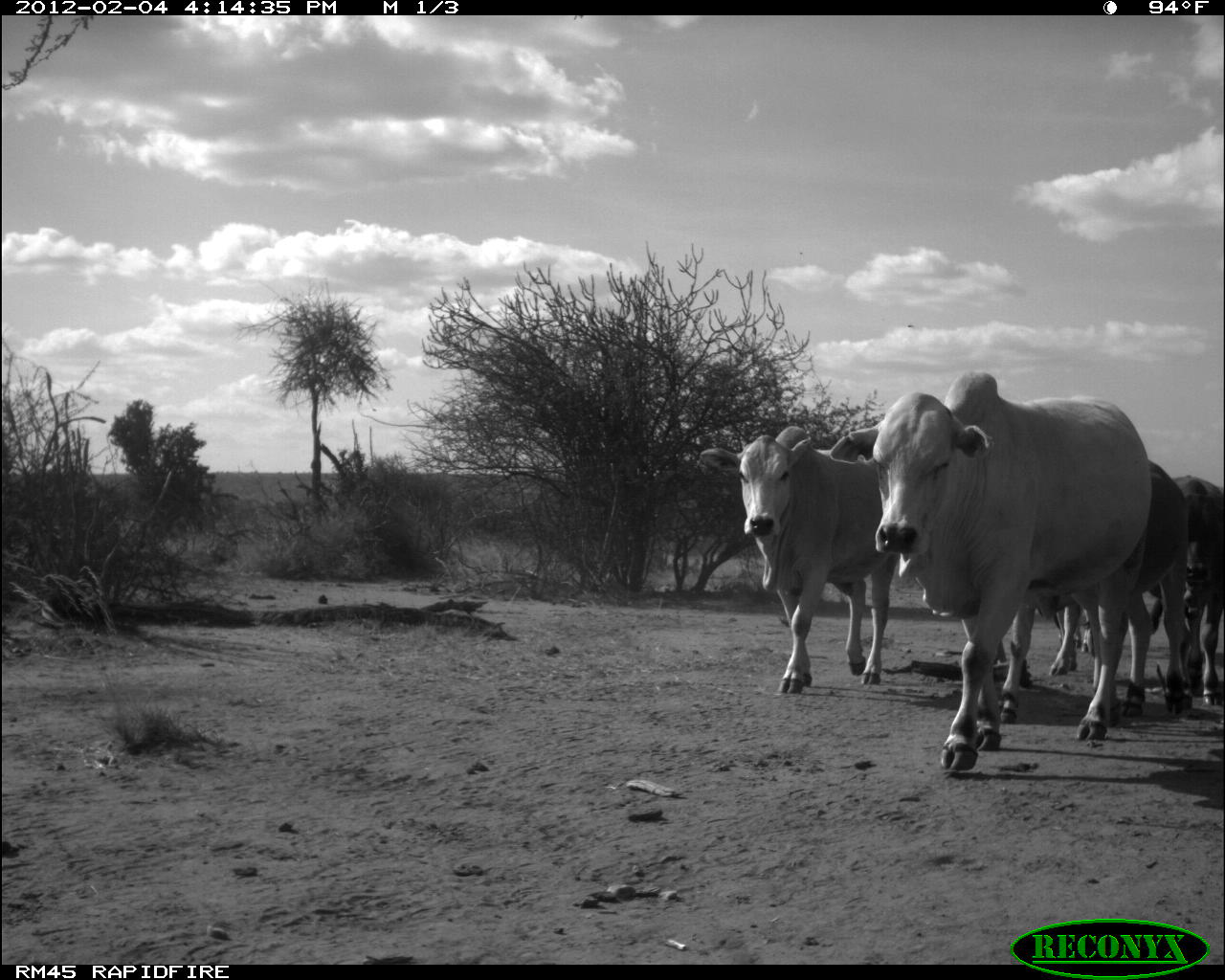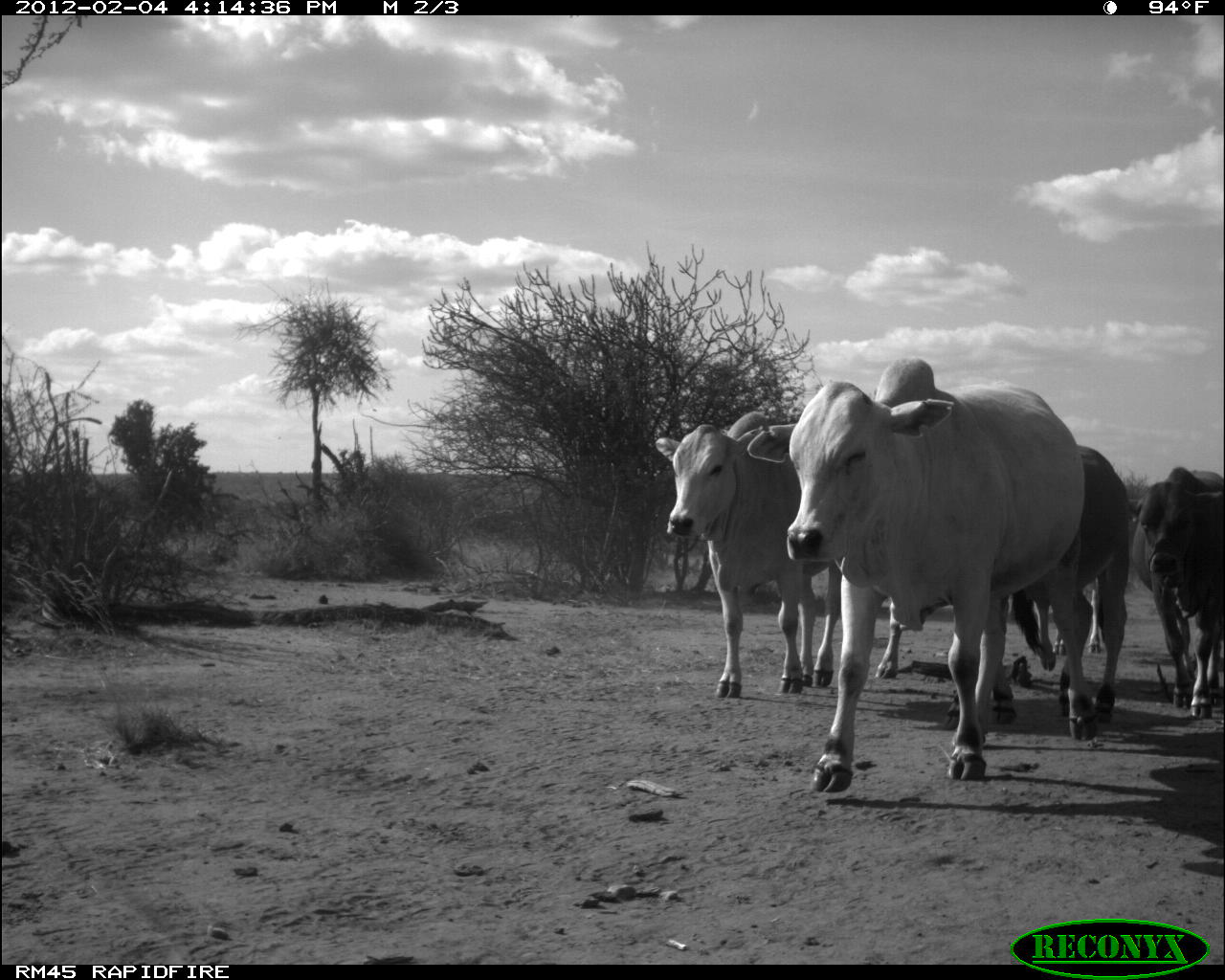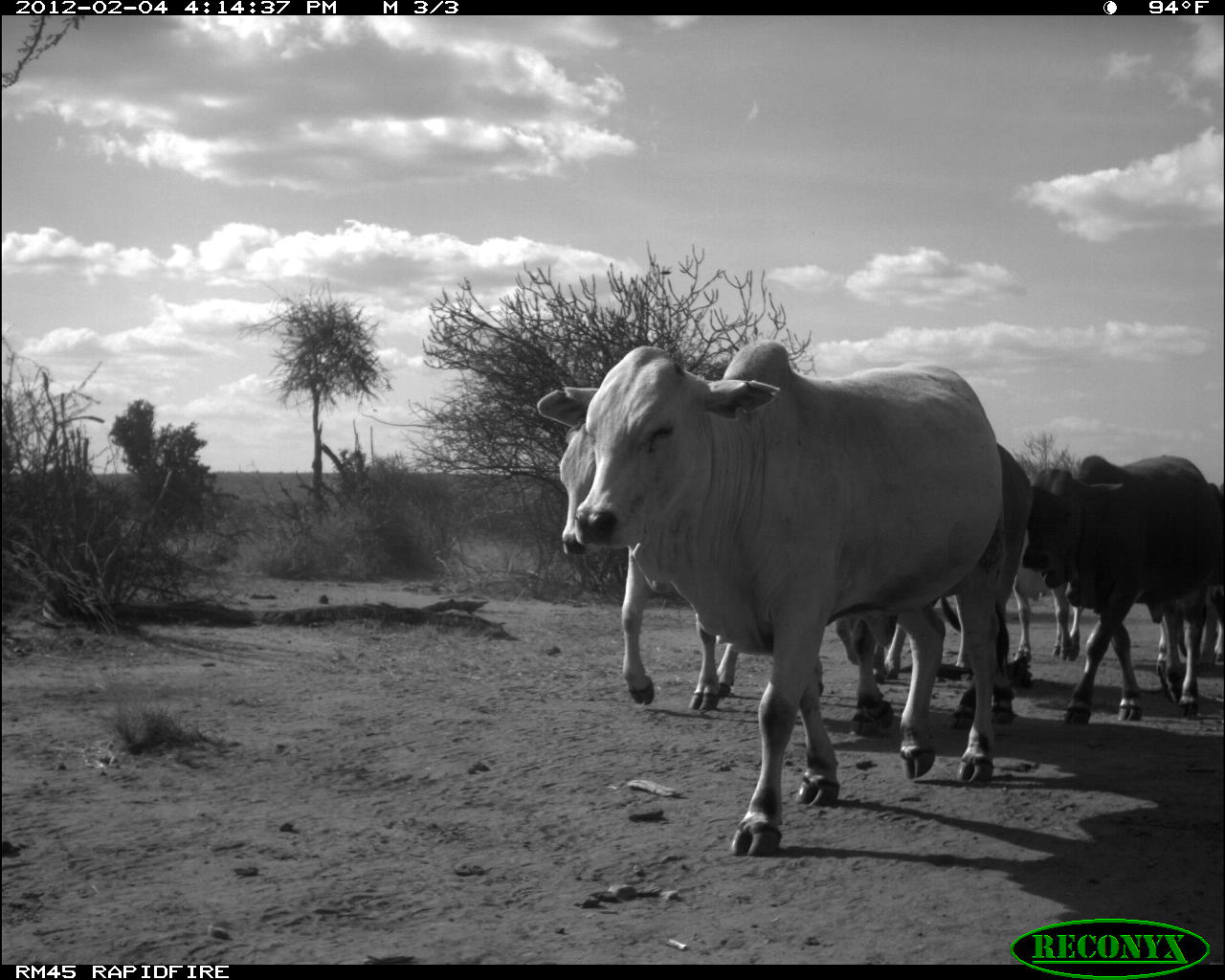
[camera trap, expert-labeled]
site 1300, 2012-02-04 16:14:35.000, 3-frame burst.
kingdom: Animalia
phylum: Chordata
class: Mammalia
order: Artiodactyla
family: Bovidae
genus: Bos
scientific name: Bos taurus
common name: domestic cattle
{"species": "Bos taurus (domestic cattle)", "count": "5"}